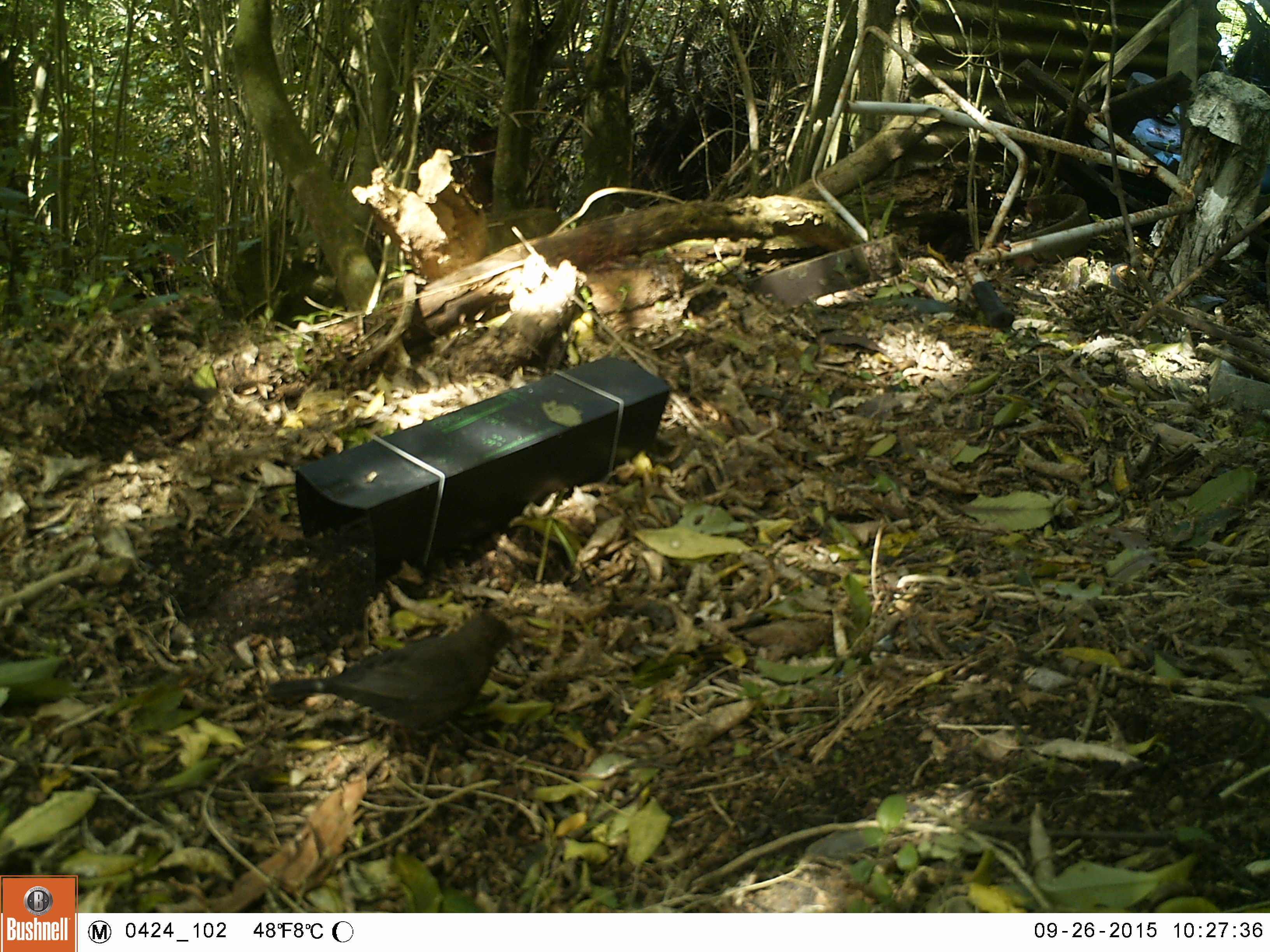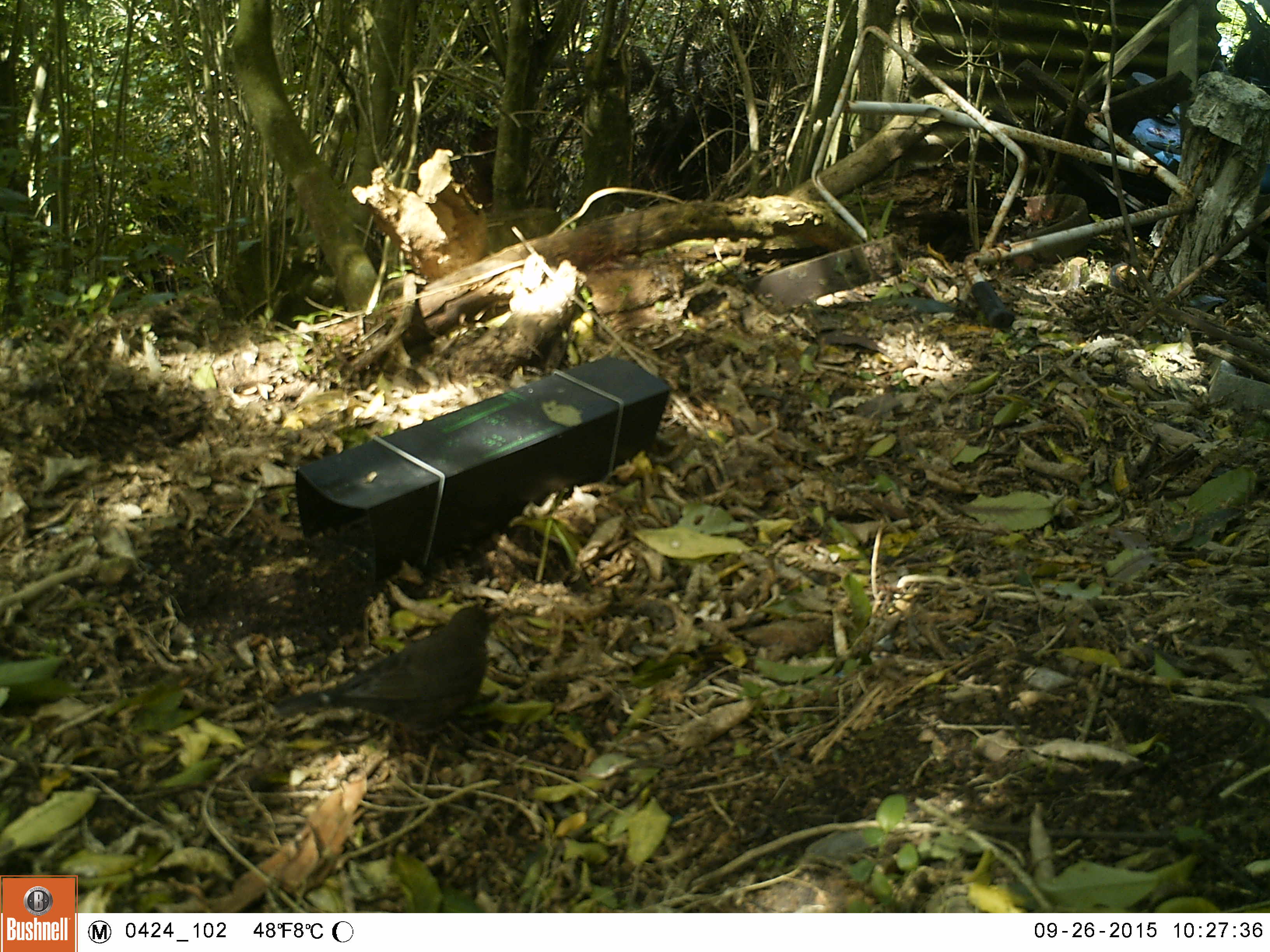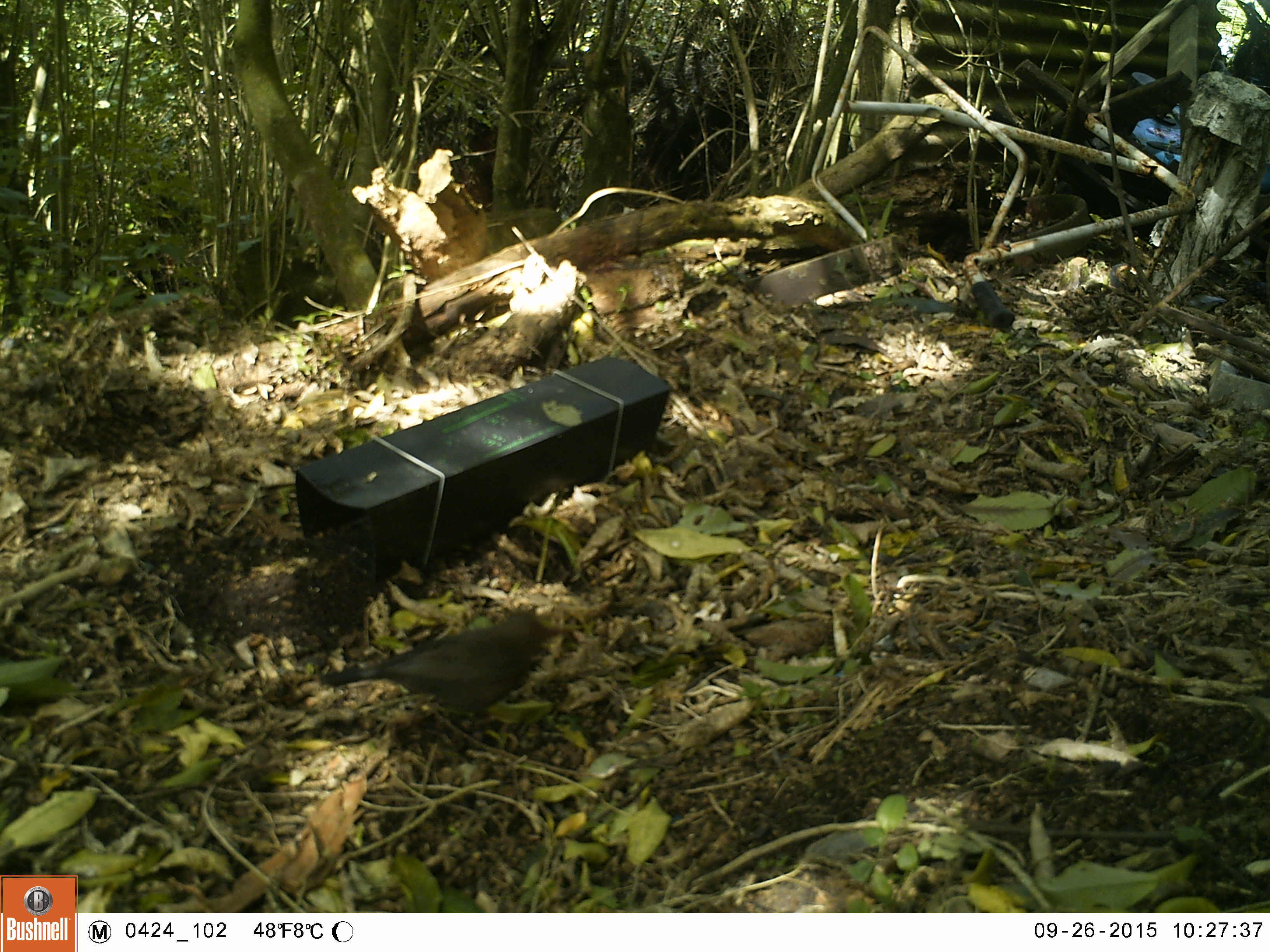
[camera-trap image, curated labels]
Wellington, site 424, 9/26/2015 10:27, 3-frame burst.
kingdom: Animalia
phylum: Chordata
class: Aves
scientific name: Aves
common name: bird